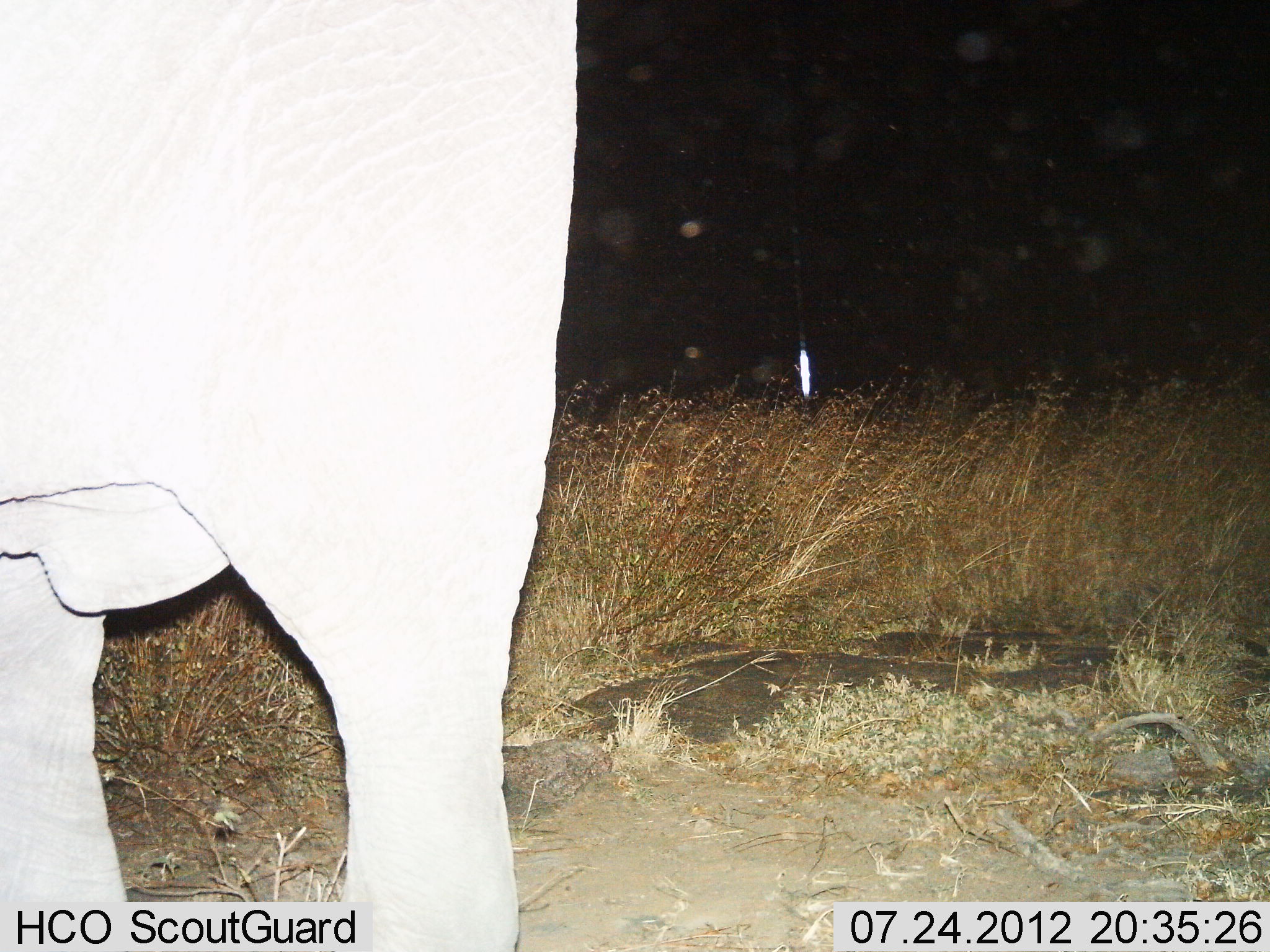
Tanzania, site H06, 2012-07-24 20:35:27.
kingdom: Animalia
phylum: Chordata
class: Mammalia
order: Proboscidea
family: Elephantidae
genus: Loxodonta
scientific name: Loxodonta africana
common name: african bush elephant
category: elephant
Elephant (african bush elephant) (Loxodonta africana), count 1. Behavior (volunteer vote fractions): standing 100%, resting 0%, moving 0%, interacting 0%. Young present (vote fraction): 0%. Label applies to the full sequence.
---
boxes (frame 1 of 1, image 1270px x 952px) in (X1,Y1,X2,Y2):
animal: (0,0,579,951)